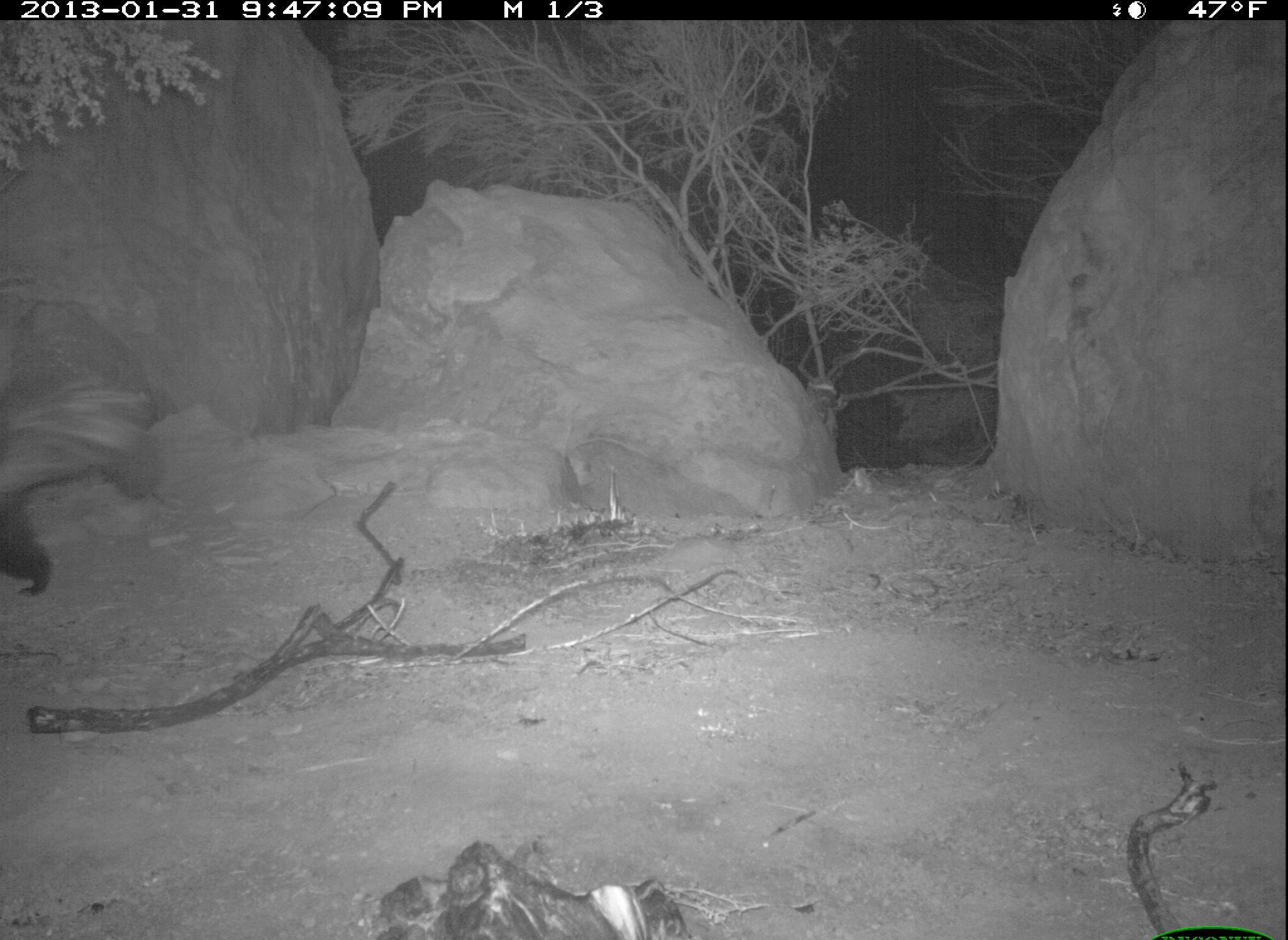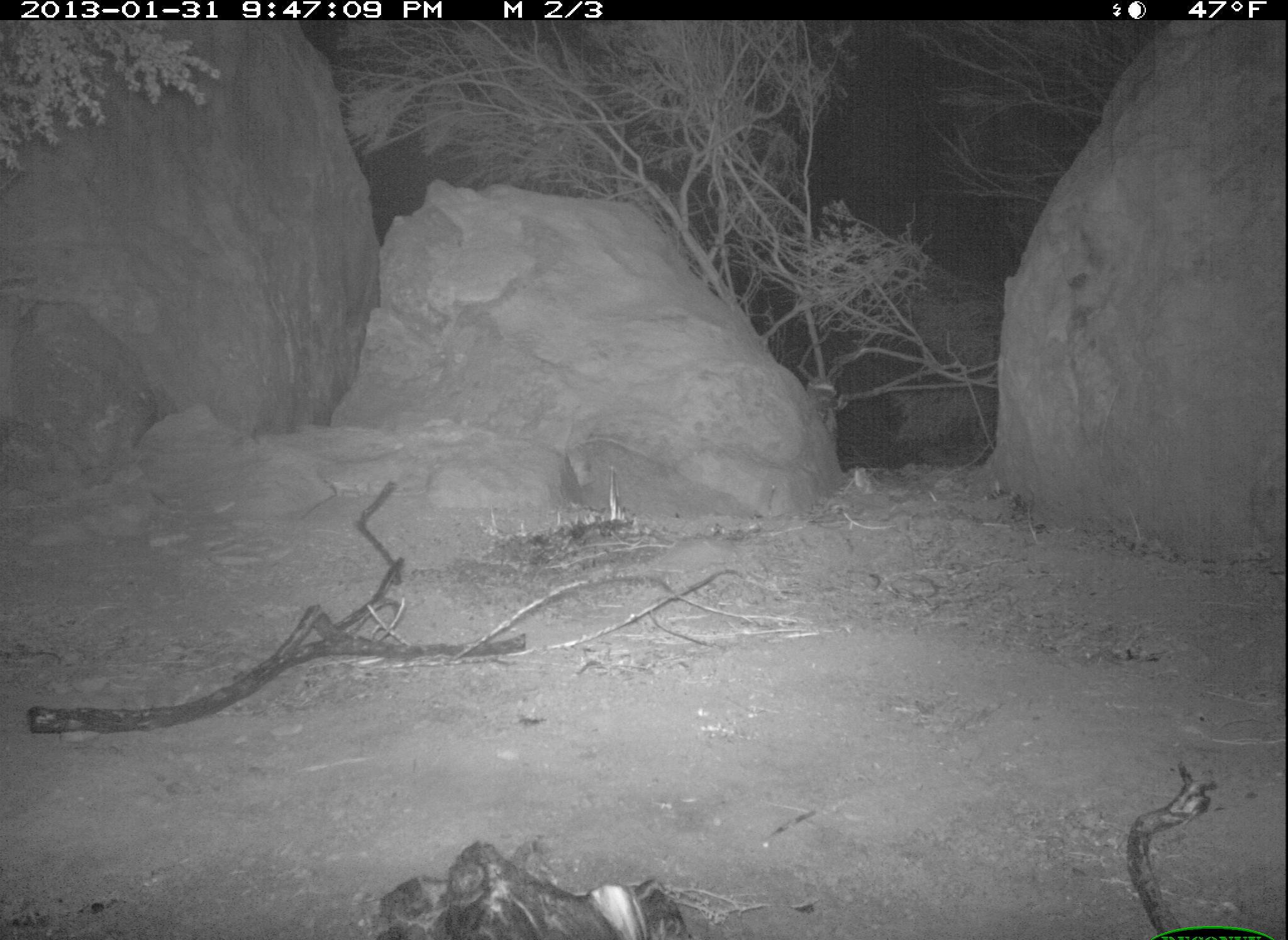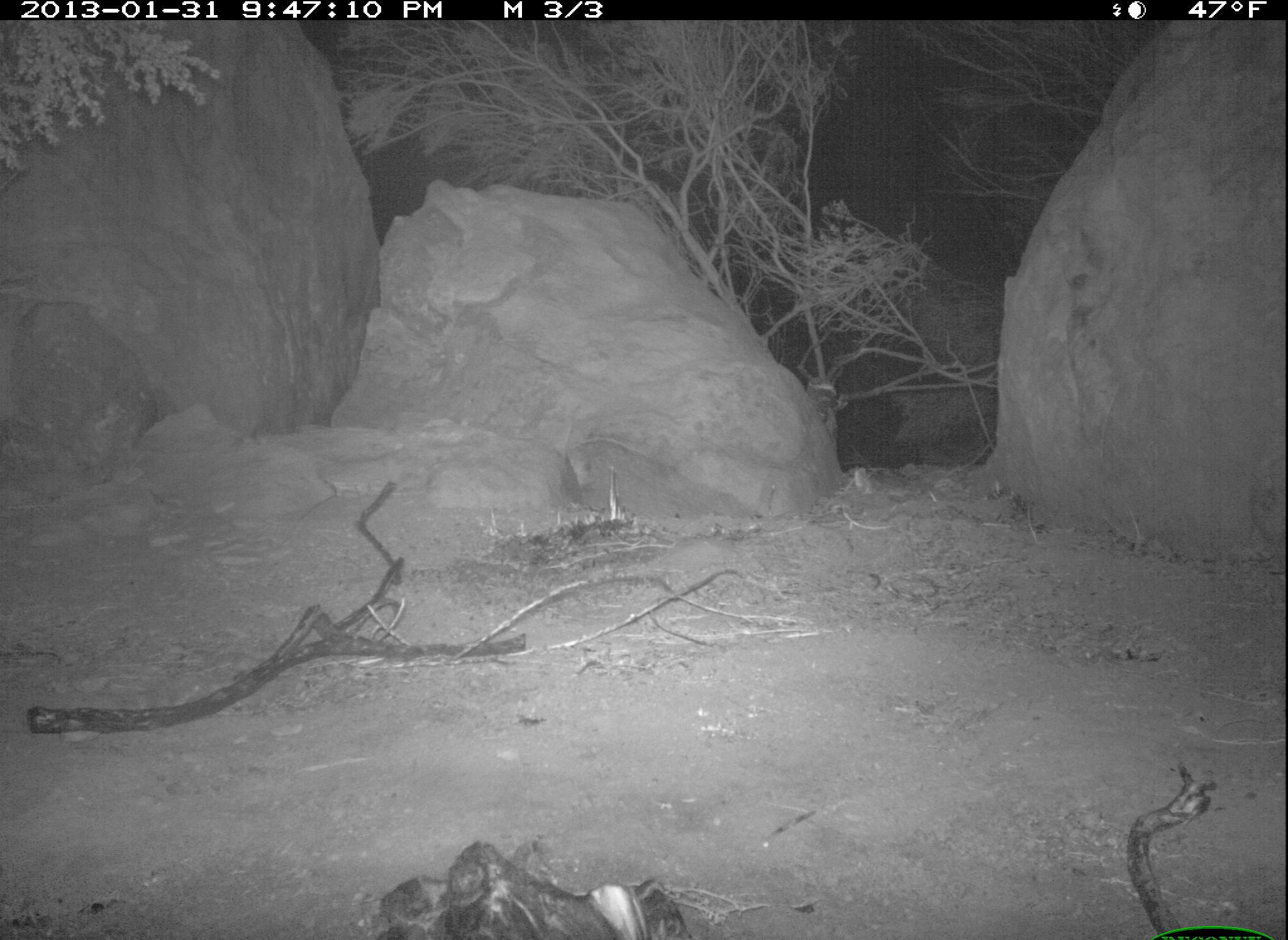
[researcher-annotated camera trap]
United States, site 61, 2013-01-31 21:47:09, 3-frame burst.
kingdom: Animalia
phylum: Chordata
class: Mammalia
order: Carnivora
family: Mephitidae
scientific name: Mephitidae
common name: skunk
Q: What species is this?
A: Skunk (Mephitidae).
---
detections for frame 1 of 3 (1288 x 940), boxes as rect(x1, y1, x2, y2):
skunk: rect(2, 366, 171, 594)